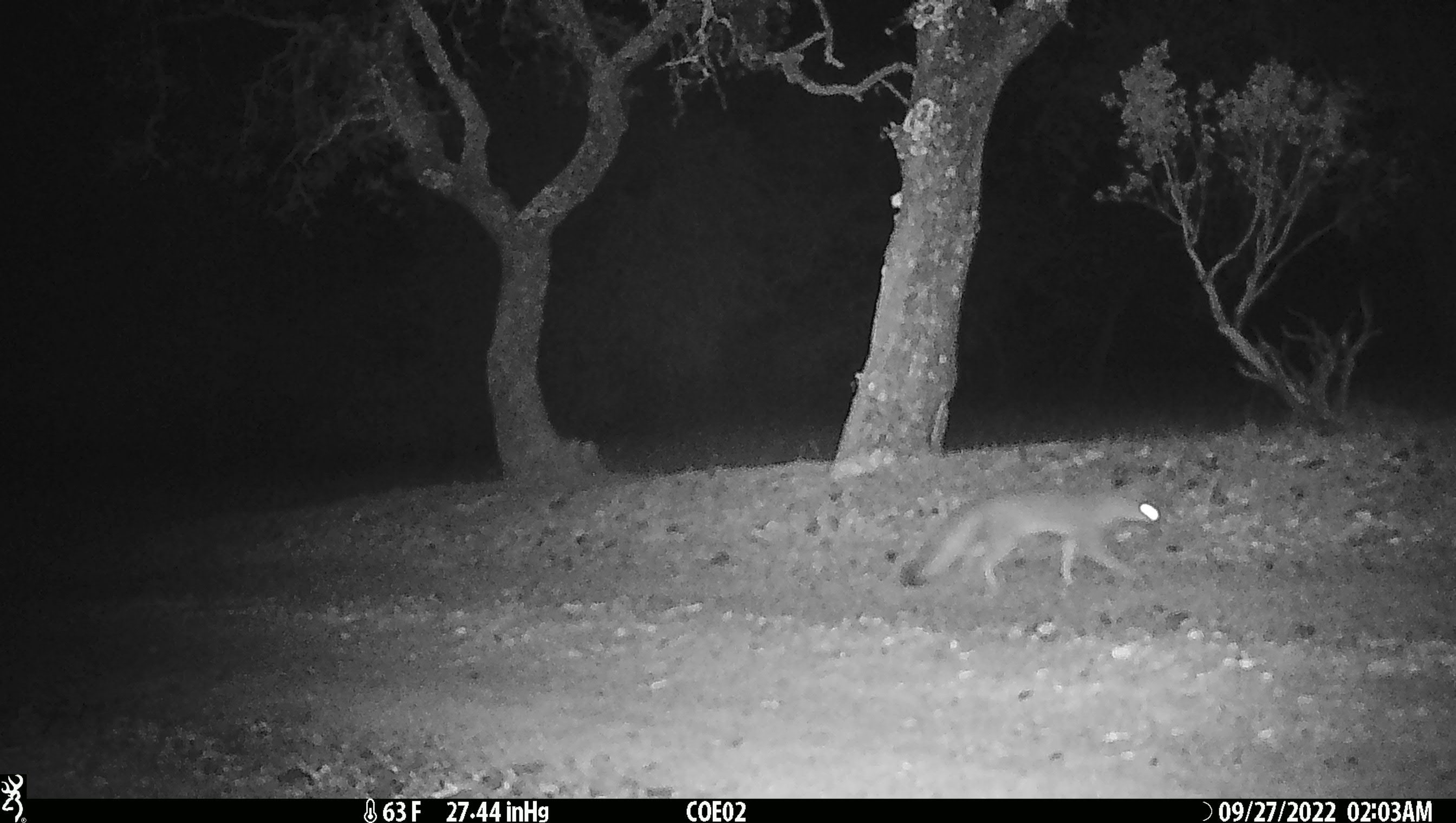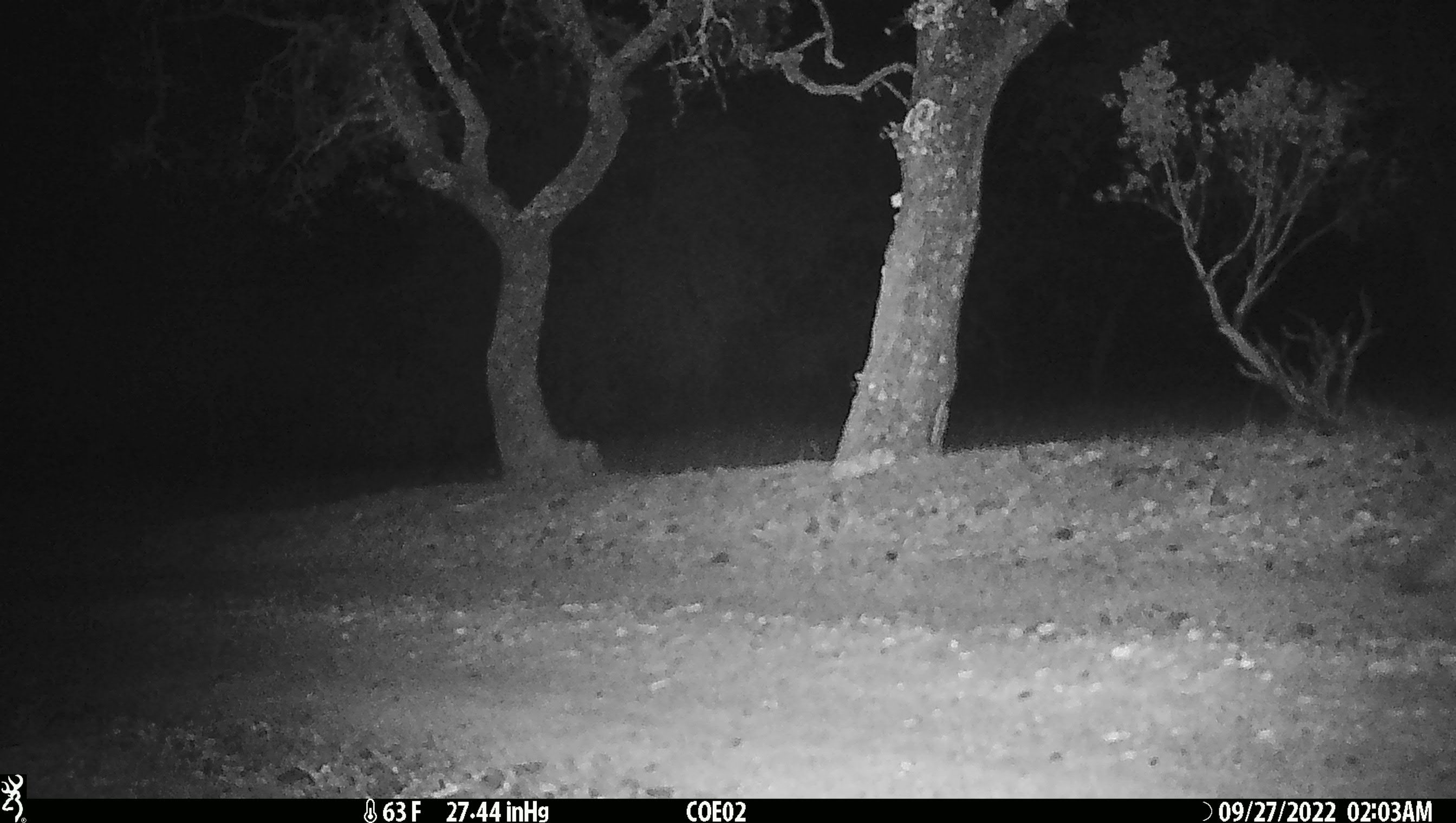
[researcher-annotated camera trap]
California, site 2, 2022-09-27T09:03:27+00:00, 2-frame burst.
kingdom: Animalia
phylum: Chordata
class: Mammalia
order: Carnivora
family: Canidae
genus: Urocyon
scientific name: Urocyon cinereoargenteus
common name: gray fox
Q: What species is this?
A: Gray fox (Urocyon cinereoargenteus).